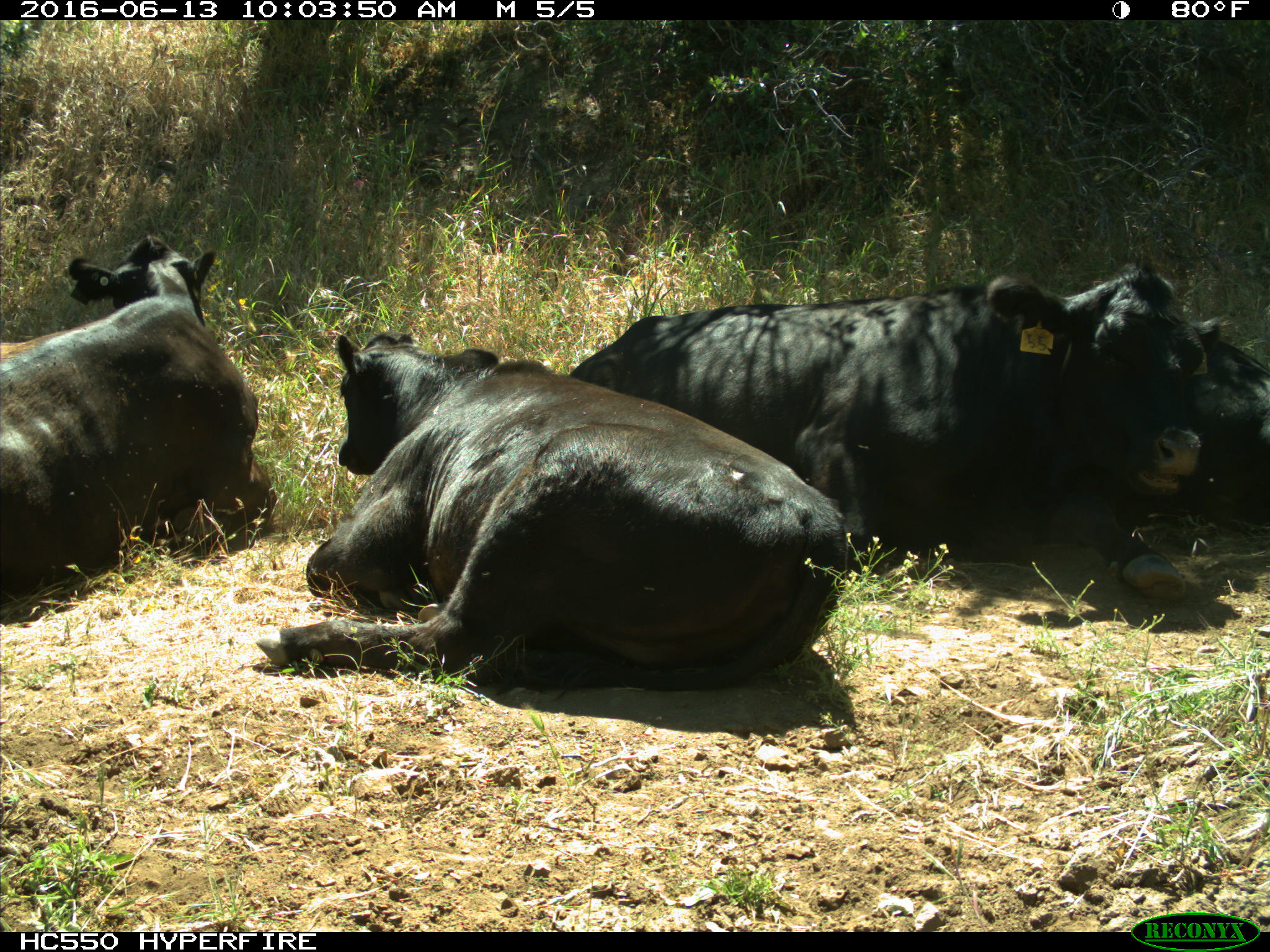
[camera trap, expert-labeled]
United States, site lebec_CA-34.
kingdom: Animalia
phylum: Chordata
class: Mammalia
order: Artiodactyla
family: Bovidae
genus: Bos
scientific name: Bos taurus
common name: domestic cow